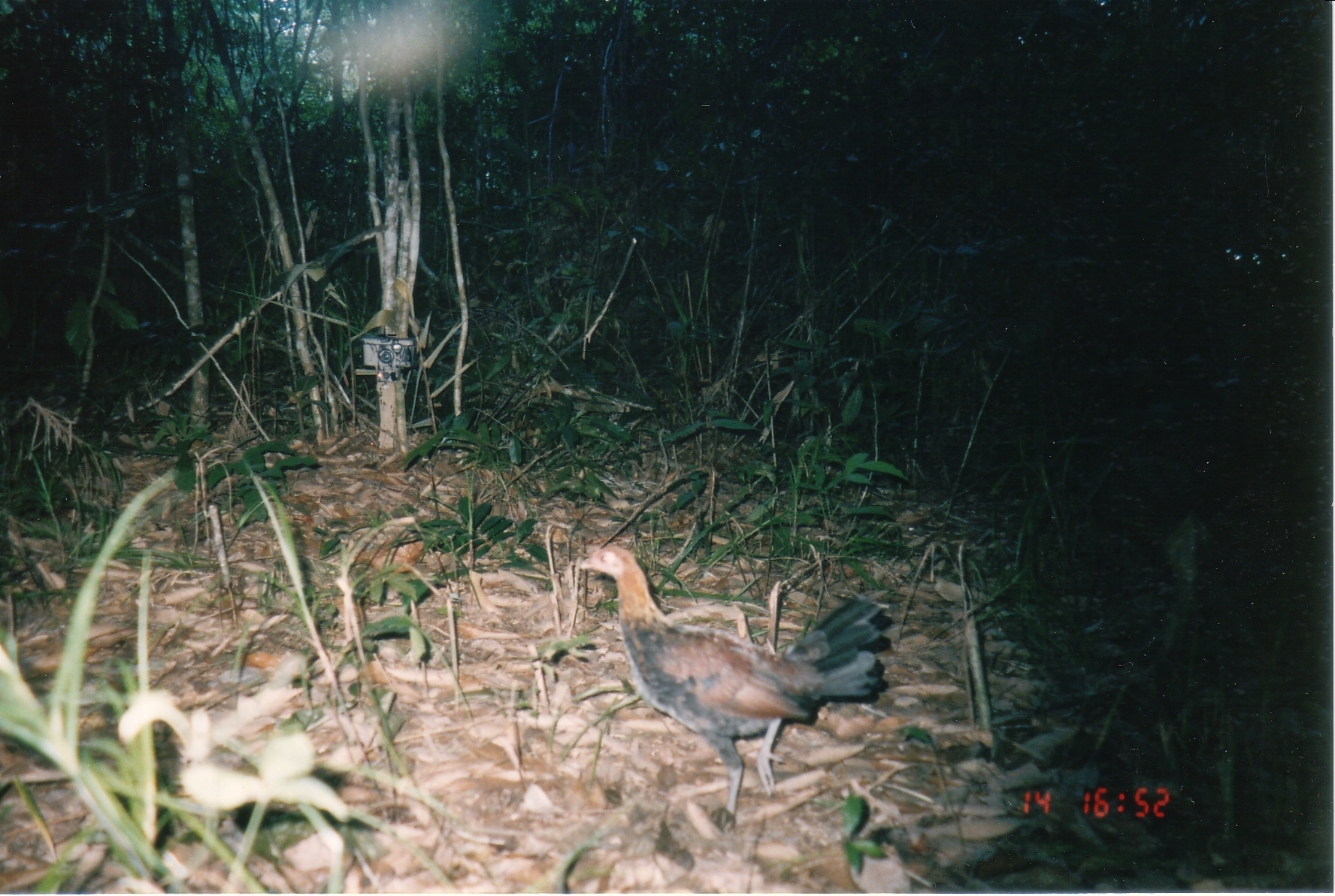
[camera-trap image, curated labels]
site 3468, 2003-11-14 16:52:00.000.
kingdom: Animalia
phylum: Chordata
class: Aves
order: Galliformes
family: Phasianidae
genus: Gallus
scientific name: Gallus gallus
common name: red junglefowl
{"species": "Gallus gallus (red junglefowl)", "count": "1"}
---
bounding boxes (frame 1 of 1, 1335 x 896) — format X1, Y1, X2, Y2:
gallus gallus: 573, 543, 885, 836